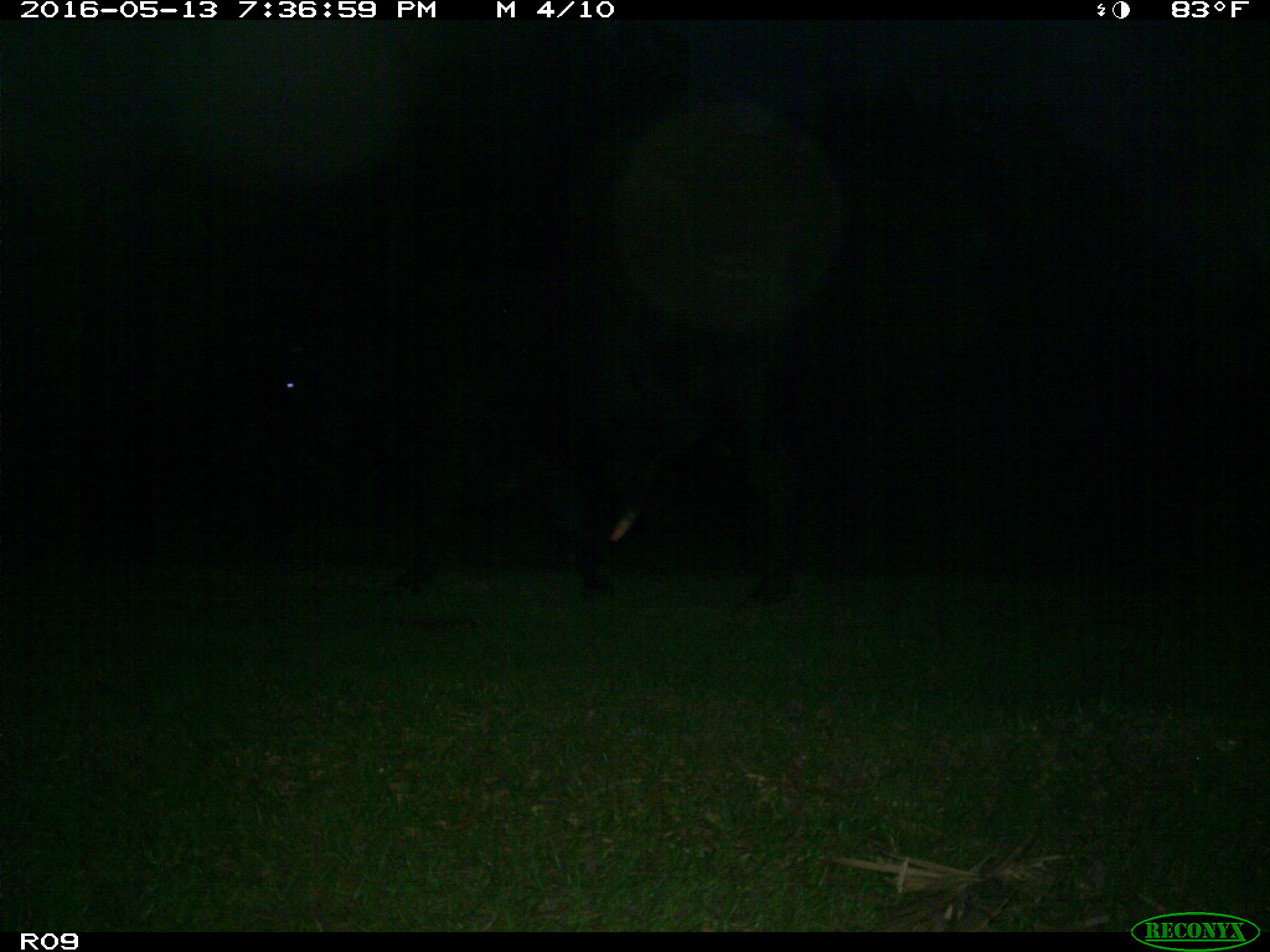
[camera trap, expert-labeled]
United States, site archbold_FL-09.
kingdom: Animalia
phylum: Chordata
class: Mammalia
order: Artiodactyla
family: Bovidae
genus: Bos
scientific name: Bos taurus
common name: domestic cow